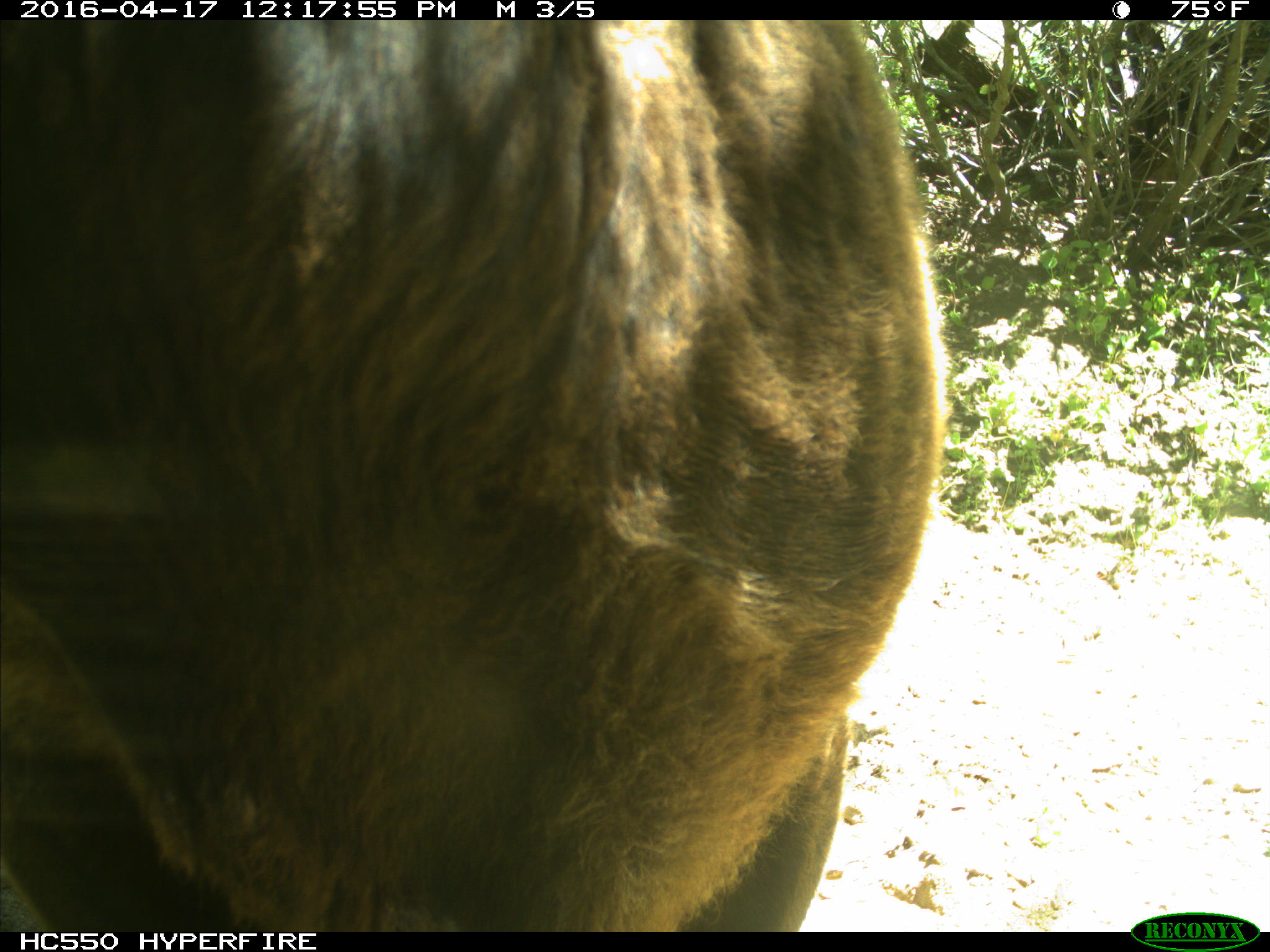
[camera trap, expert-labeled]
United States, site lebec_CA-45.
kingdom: Animalia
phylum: Chordata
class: Mammalia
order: Artiodactyla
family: Bovidae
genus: Bos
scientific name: Bos taurus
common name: domestic cow